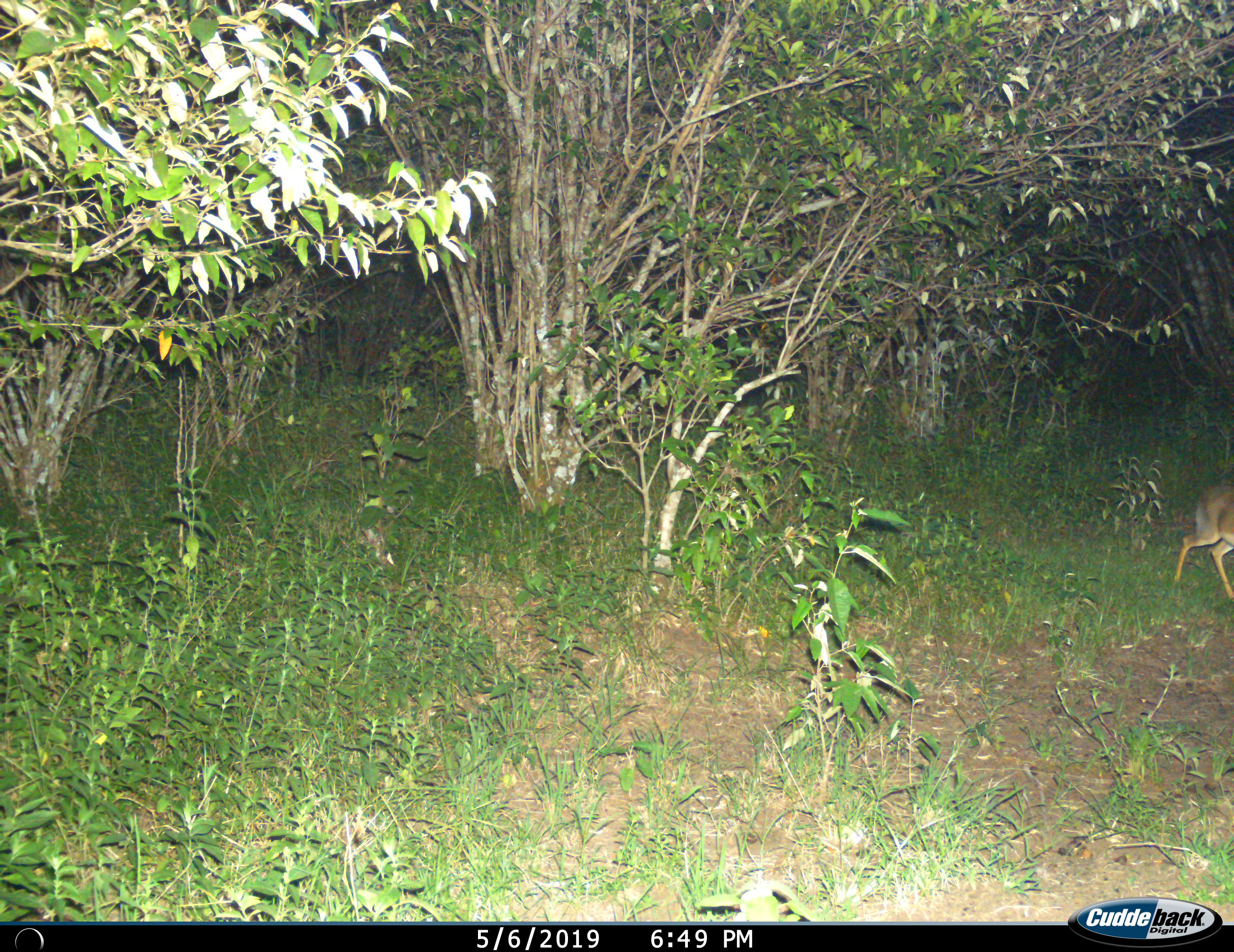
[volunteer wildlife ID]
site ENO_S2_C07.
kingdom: Animalia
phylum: Chordata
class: Mammalia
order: Artiodactyla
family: Bovidae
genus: Madoqua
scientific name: Madoqua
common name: dik-dik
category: dikdik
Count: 1.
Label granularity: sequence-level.